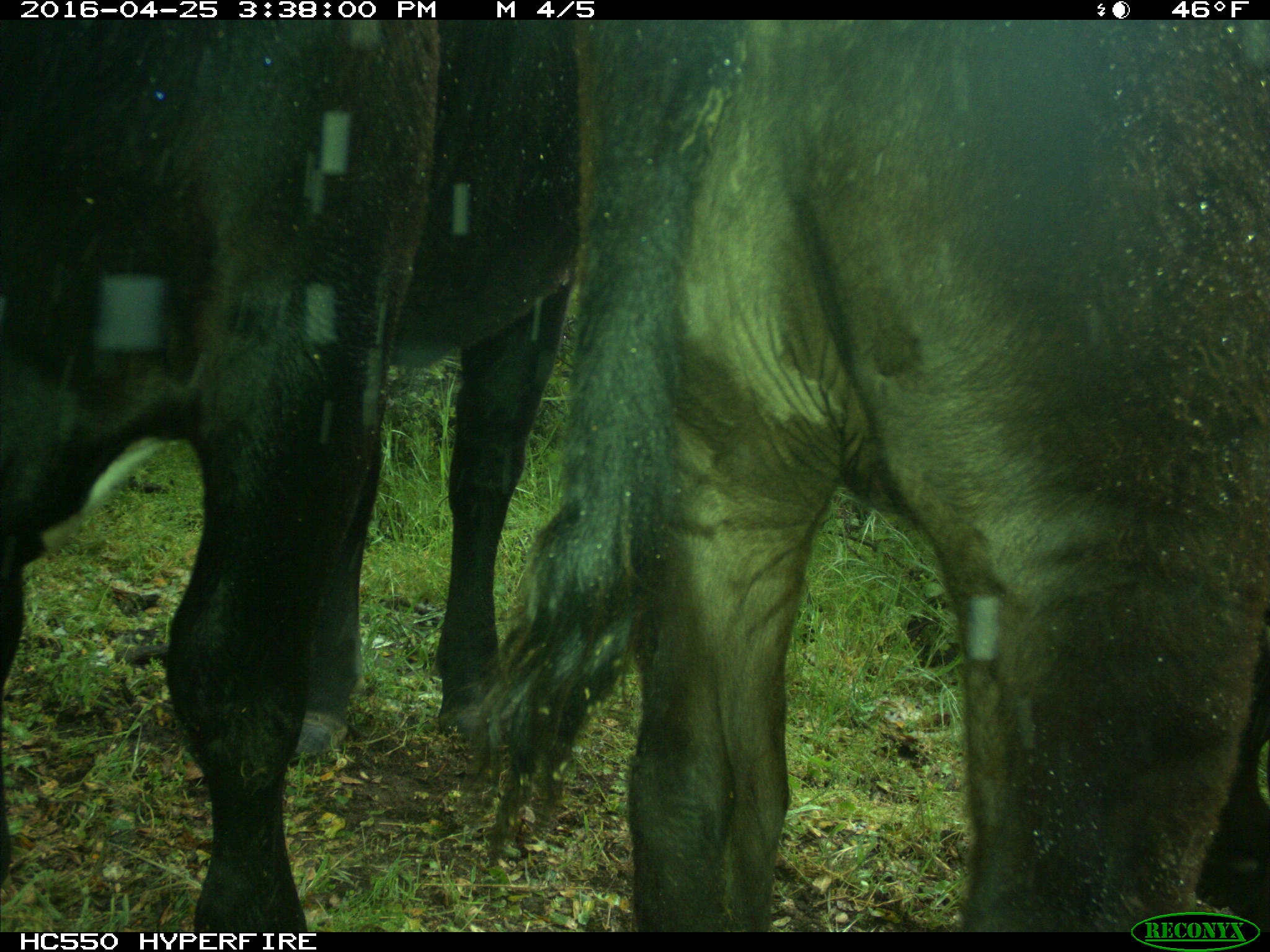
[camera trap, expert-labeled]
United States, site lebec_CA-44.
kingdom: Animalia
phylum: Chordata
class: Mammalia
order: Artiodactyla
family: Bovidae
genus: Bos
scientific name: Bos taurus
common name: domestic cow